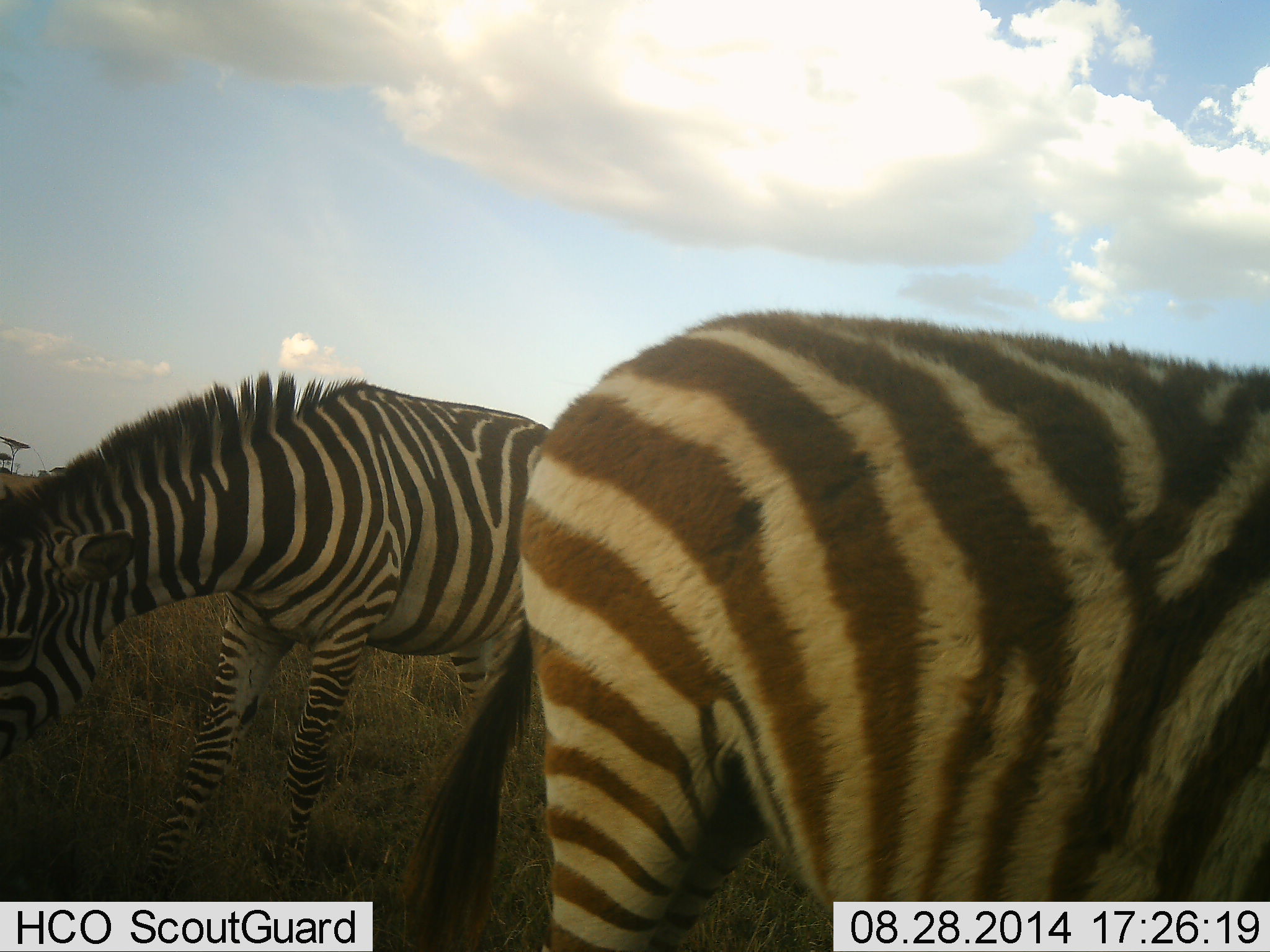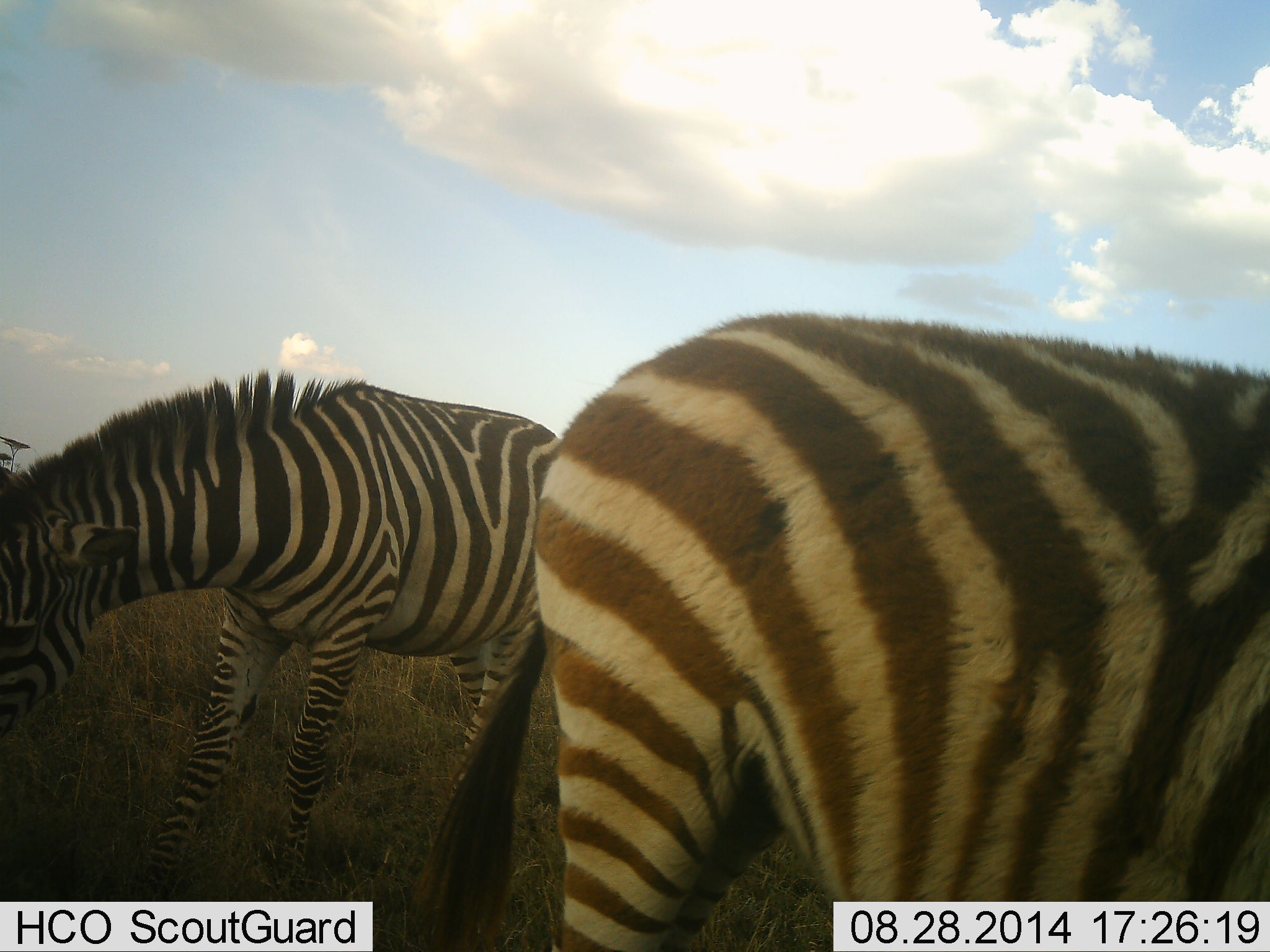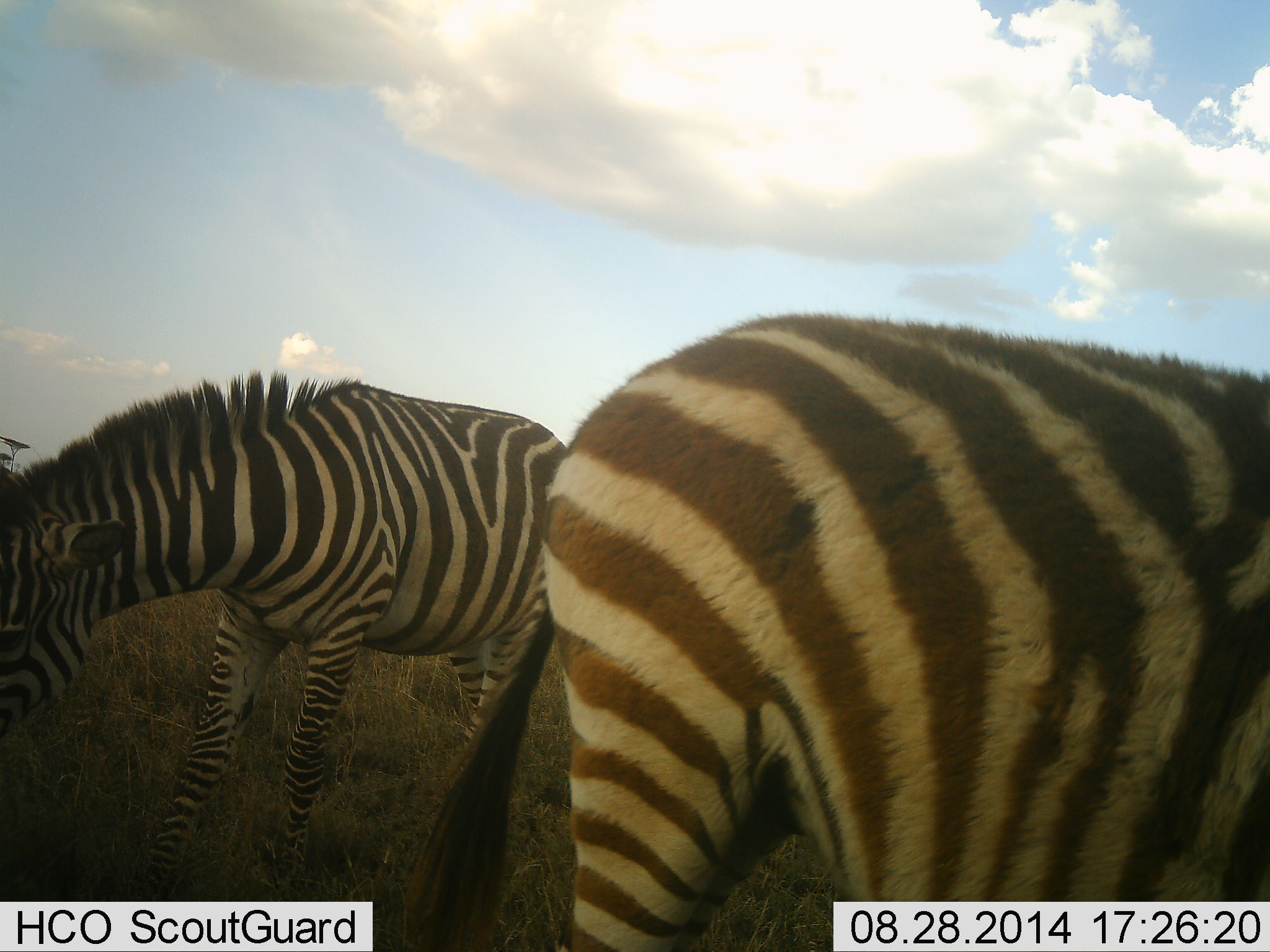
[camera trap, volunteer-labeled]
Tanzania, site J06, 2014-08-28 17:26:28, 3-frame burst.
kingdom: Animalia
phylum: Chordata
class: Mammalia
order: Perissodactyla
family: Equidae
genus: Equus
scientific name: Equus quagga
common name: plains zebra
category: zebra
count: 2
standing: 30%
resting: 0%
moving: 0%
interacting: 0%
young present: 20%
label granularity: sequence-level